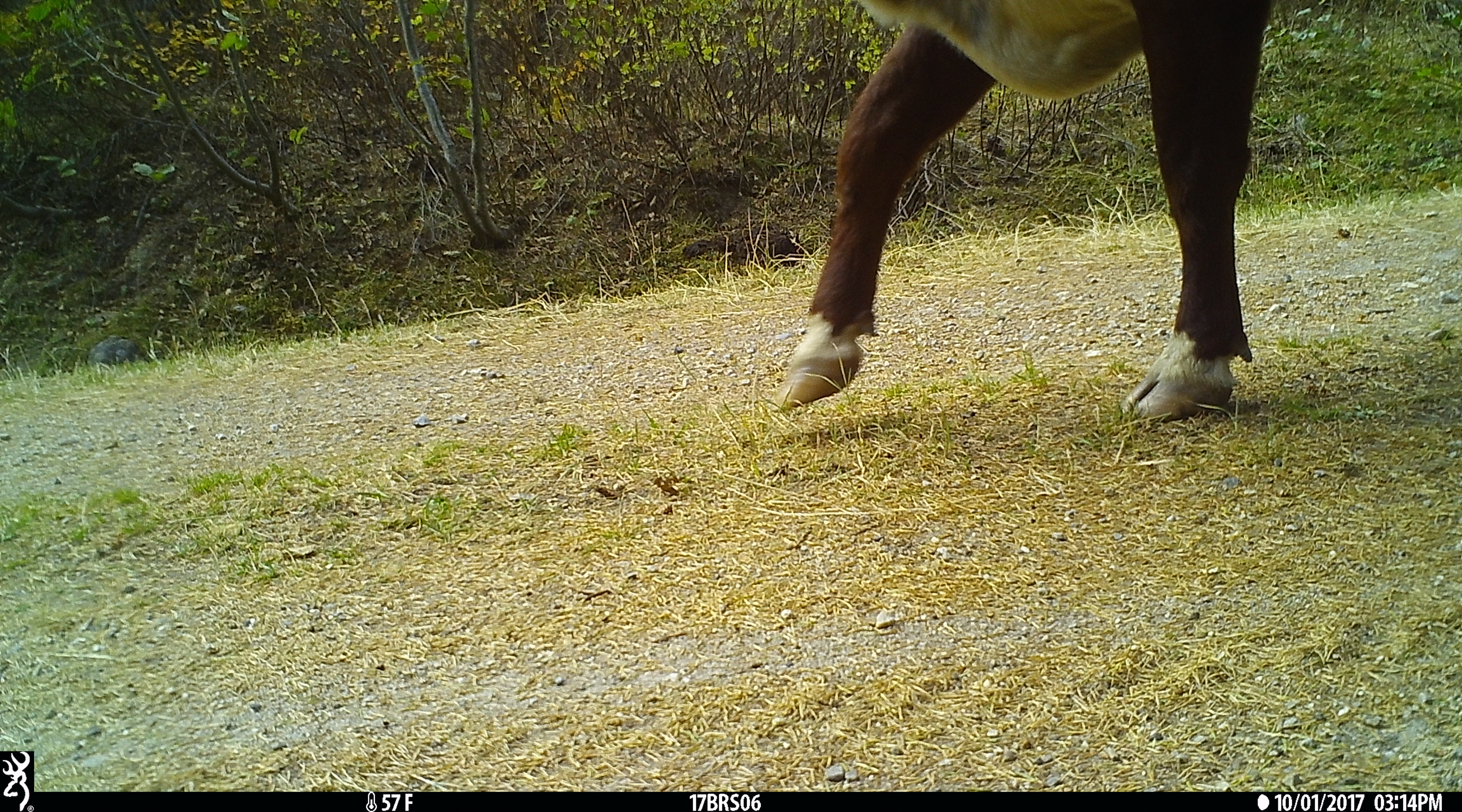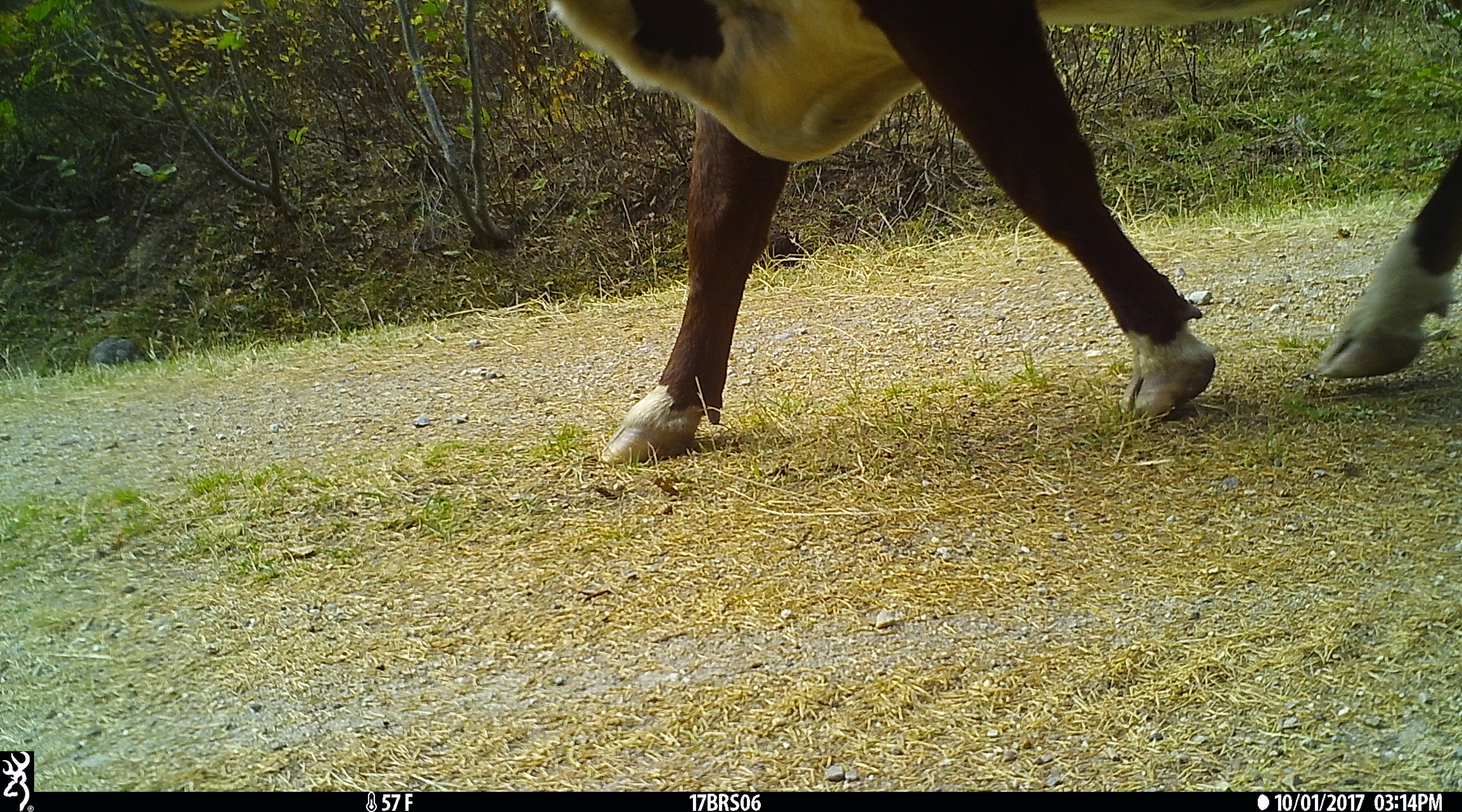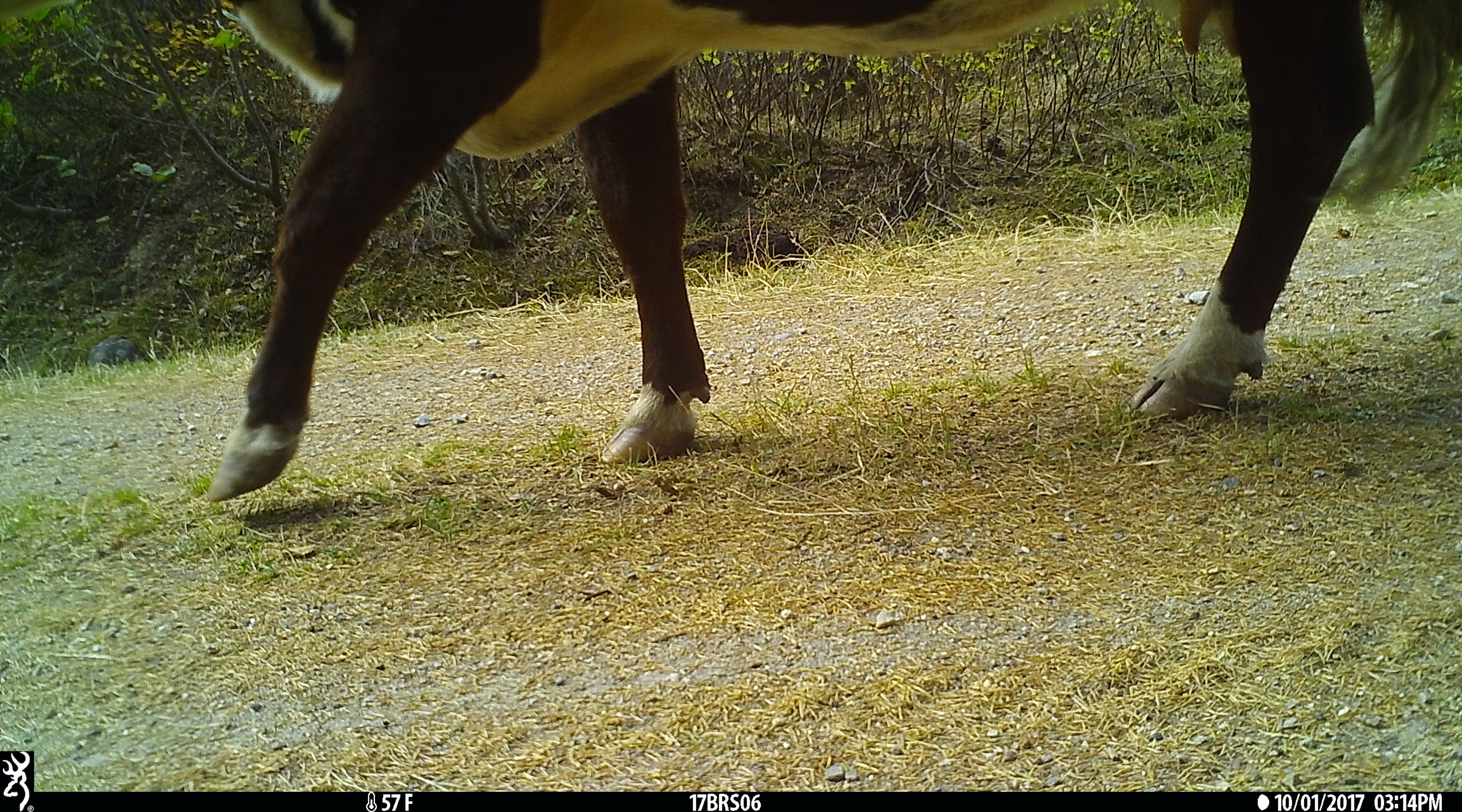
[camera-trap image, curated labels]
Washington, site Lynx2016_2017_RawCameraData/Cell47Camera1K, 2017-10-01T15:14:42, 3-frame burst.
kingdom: Animalia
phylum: Chordata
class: Mammalia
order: Artiodactyla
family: Bovidae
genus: Bos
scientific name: Bos taurus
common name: domestic cattle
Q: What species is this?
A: Domestic cattle (Bos taurus).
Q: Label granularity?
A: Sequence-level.